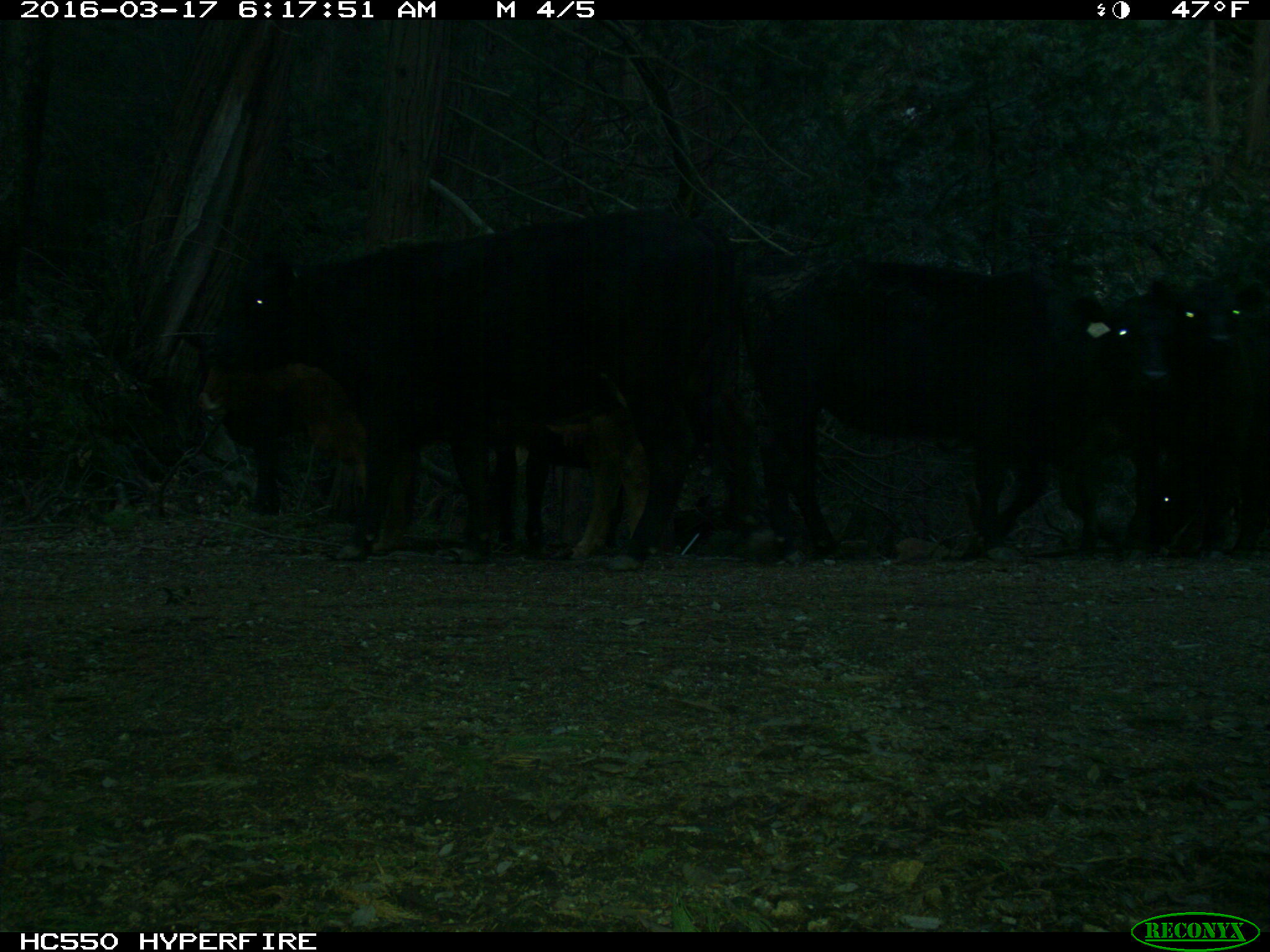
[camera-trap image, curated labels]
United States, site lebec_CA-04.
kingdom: Animalia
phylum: Chordata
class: Mammalia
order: Artiodactyla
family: Bovidae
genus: Bos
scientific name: Bos taurus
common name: domestic cow